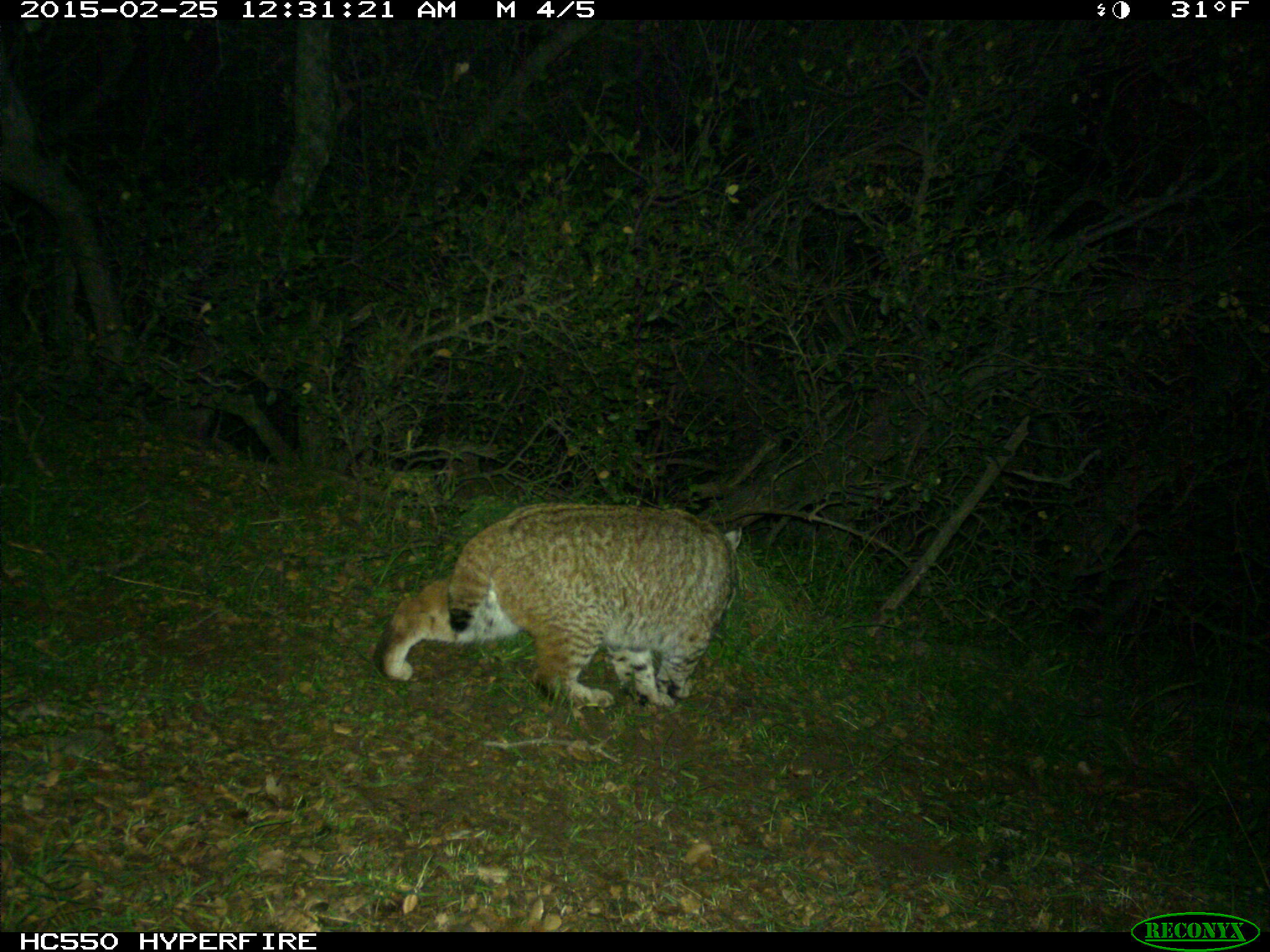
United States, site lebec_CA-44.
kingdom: Animalia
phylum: Chordata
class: Mammalia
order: Carnivora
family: Felidae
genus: Lynx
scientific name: Lynx rufus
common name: bobcat